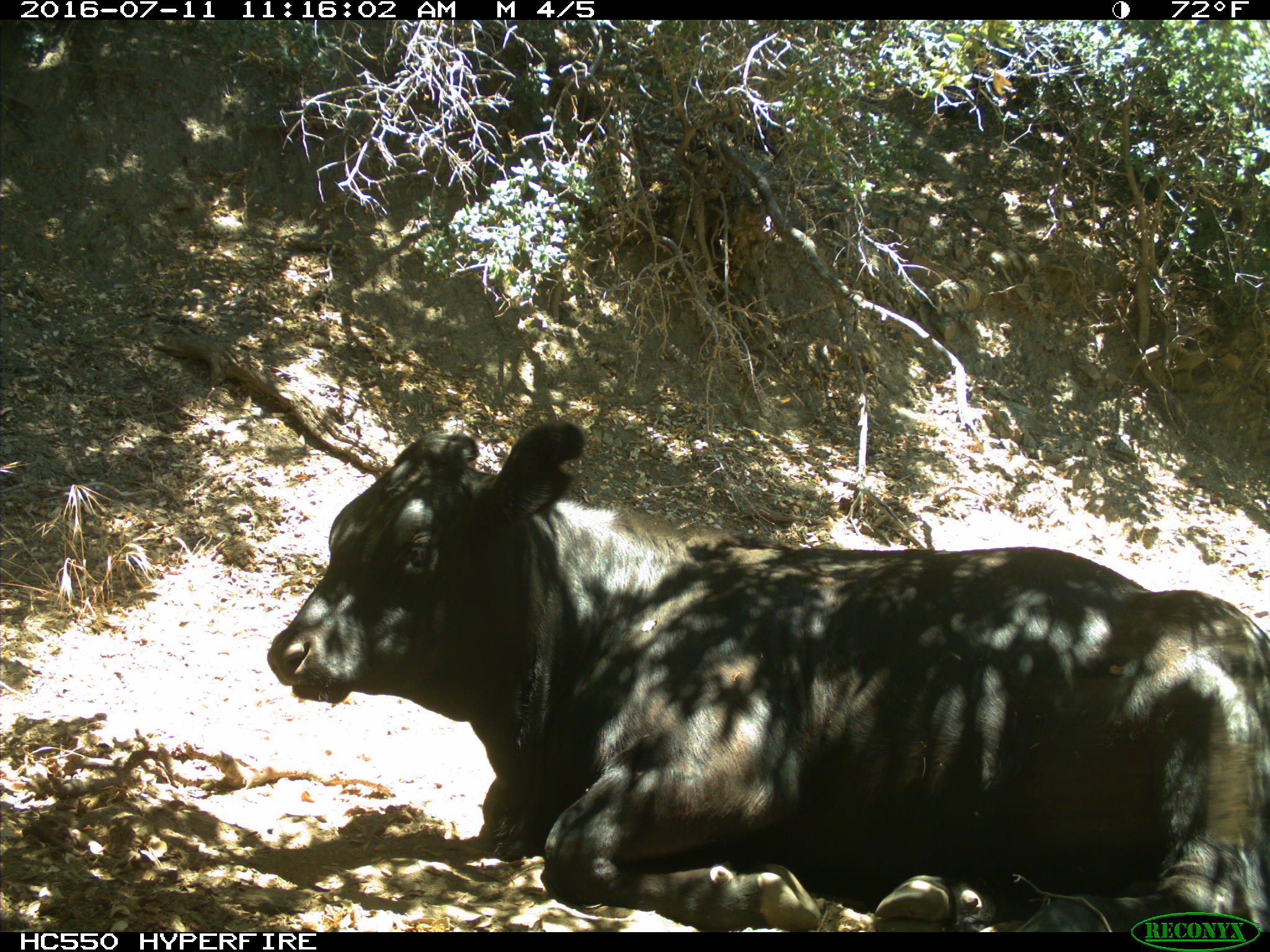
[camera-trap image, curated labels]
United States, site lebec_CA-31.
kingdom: Animalia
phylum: Chordata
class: Mammalia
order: Artiodactyla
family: Bovidae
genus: Bos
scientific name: Bos taurus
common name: domestic cow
Bos taurus (domestic cow).